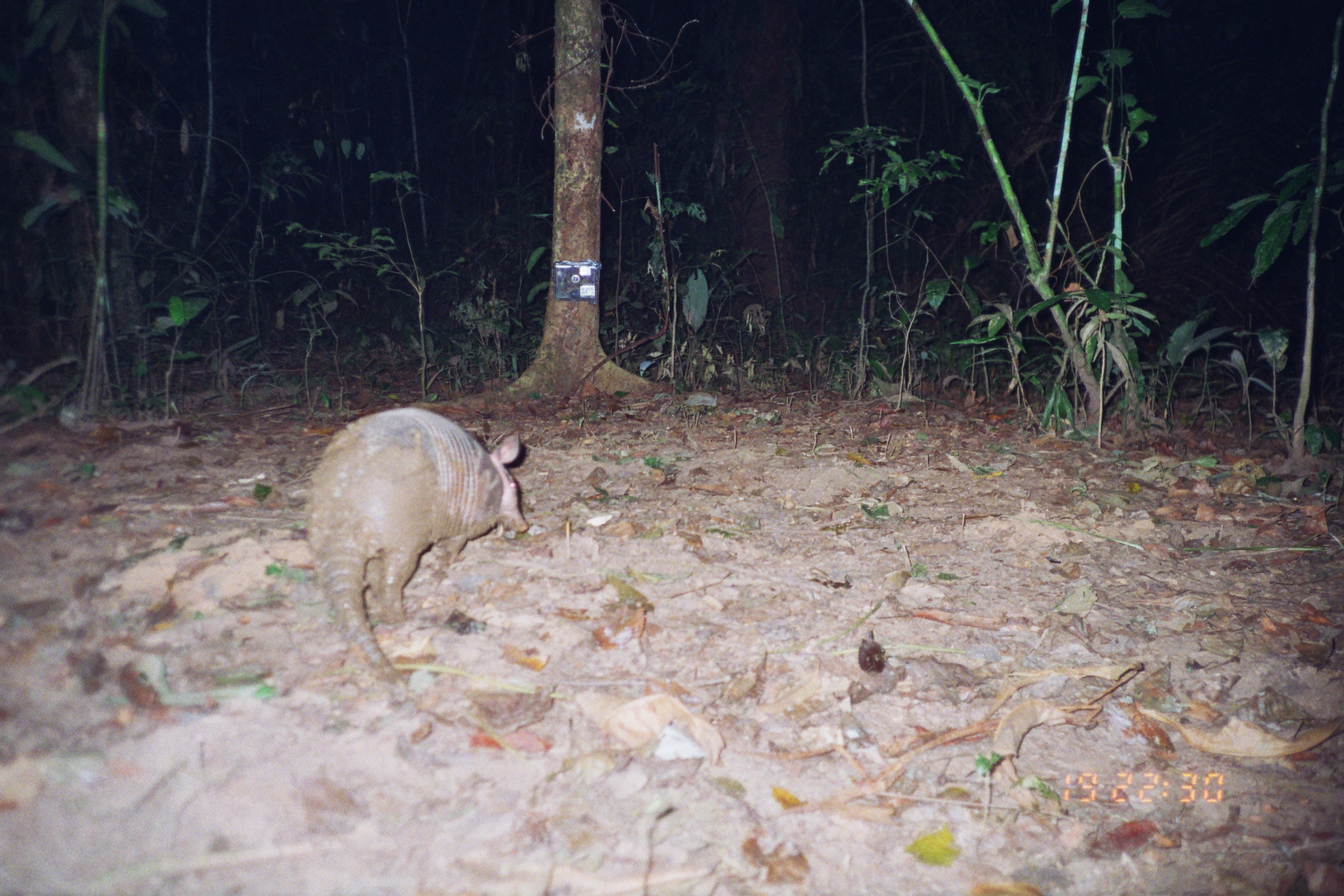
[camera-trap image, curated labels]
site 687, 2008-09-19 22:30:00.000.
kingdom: Animalia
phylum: Chordata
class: Mammalia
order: Cingulata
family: Dasypodidae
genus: Dasypus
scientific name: Dasypus novemcinctus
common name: nine-banded armadillo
Dasypus novemcinctus (nine-banded armadillo).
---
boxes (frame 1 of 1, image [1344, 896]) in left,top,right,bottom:
dasypus novemcinctus: 305,405,529,688